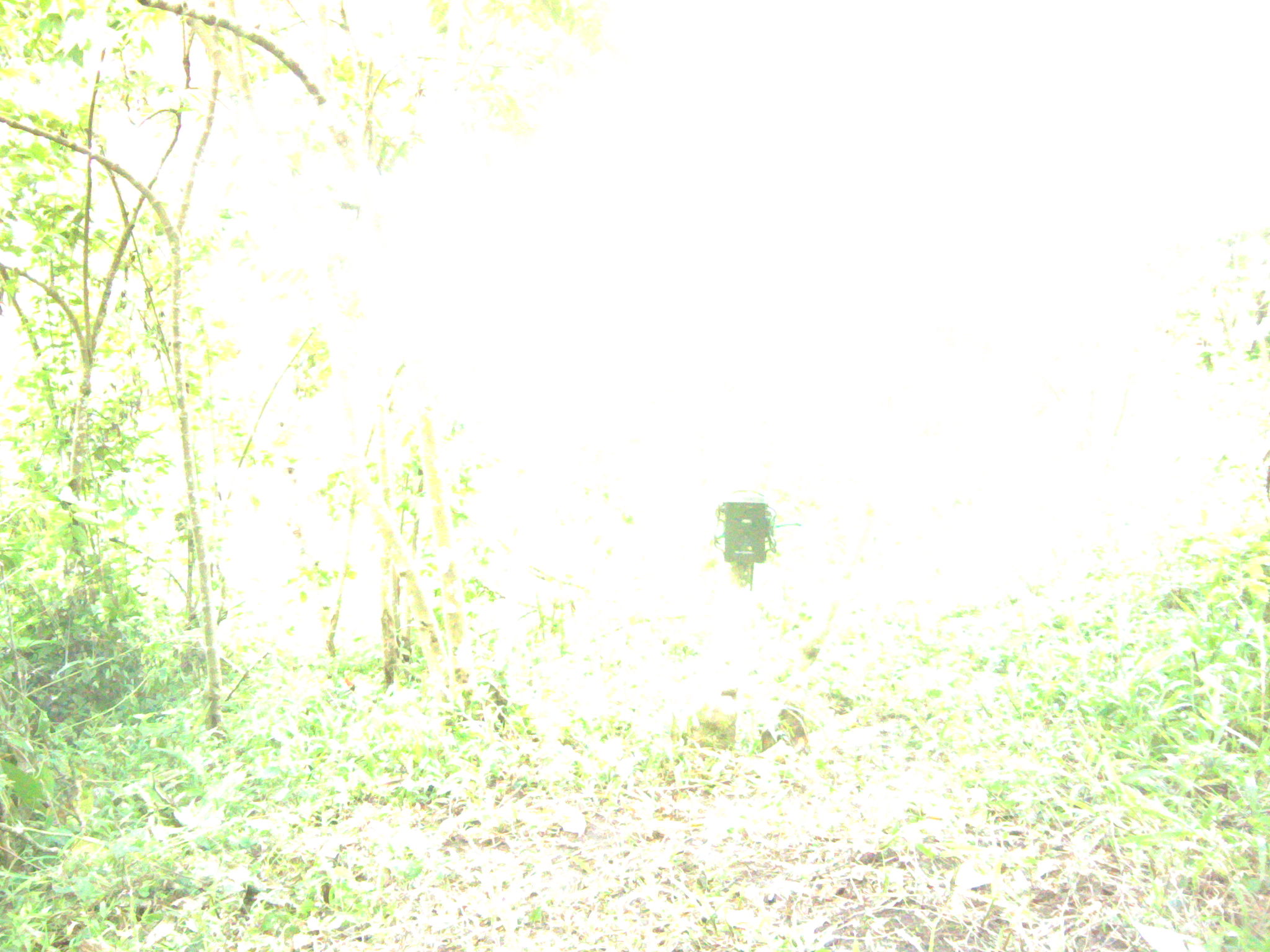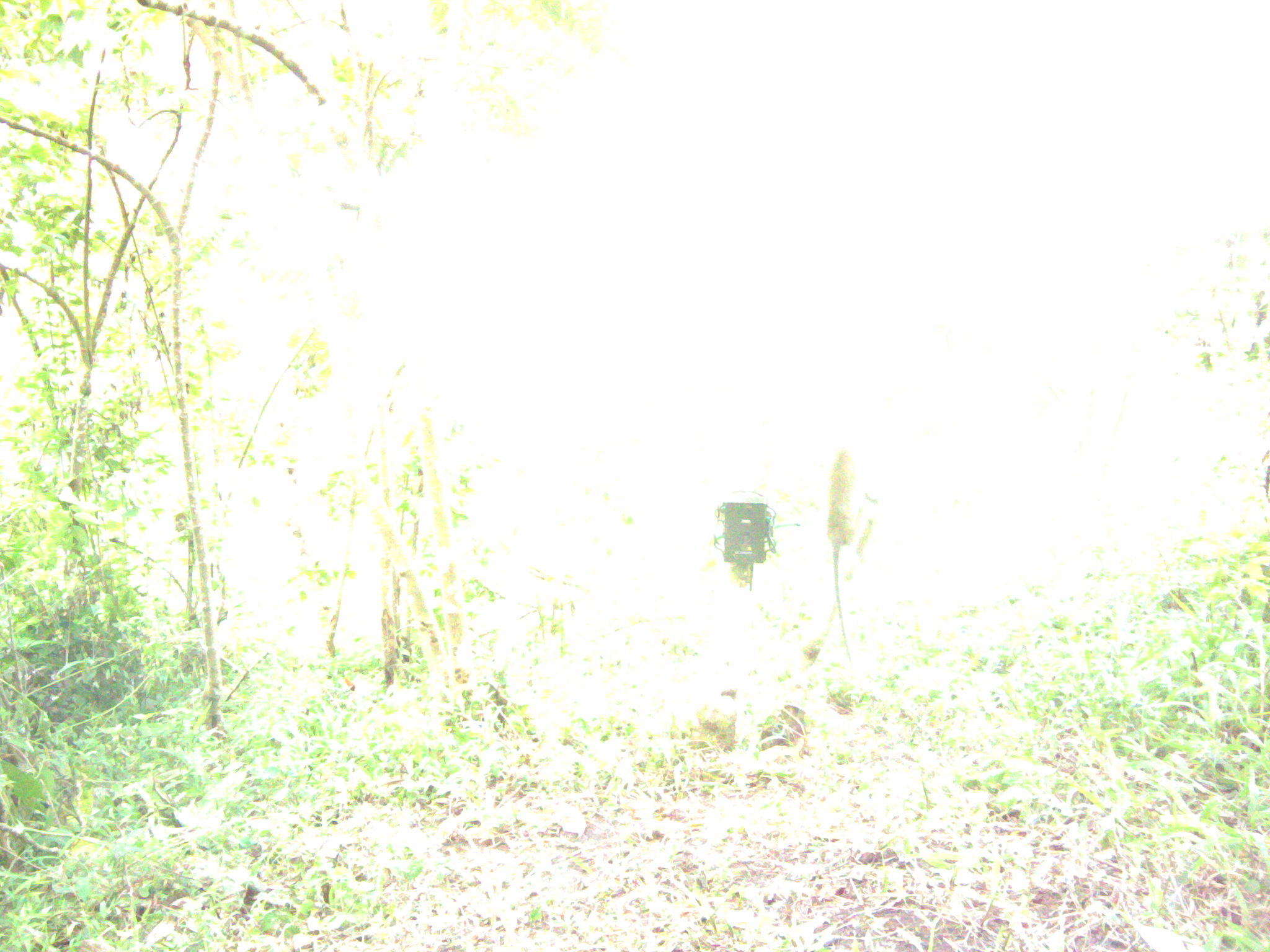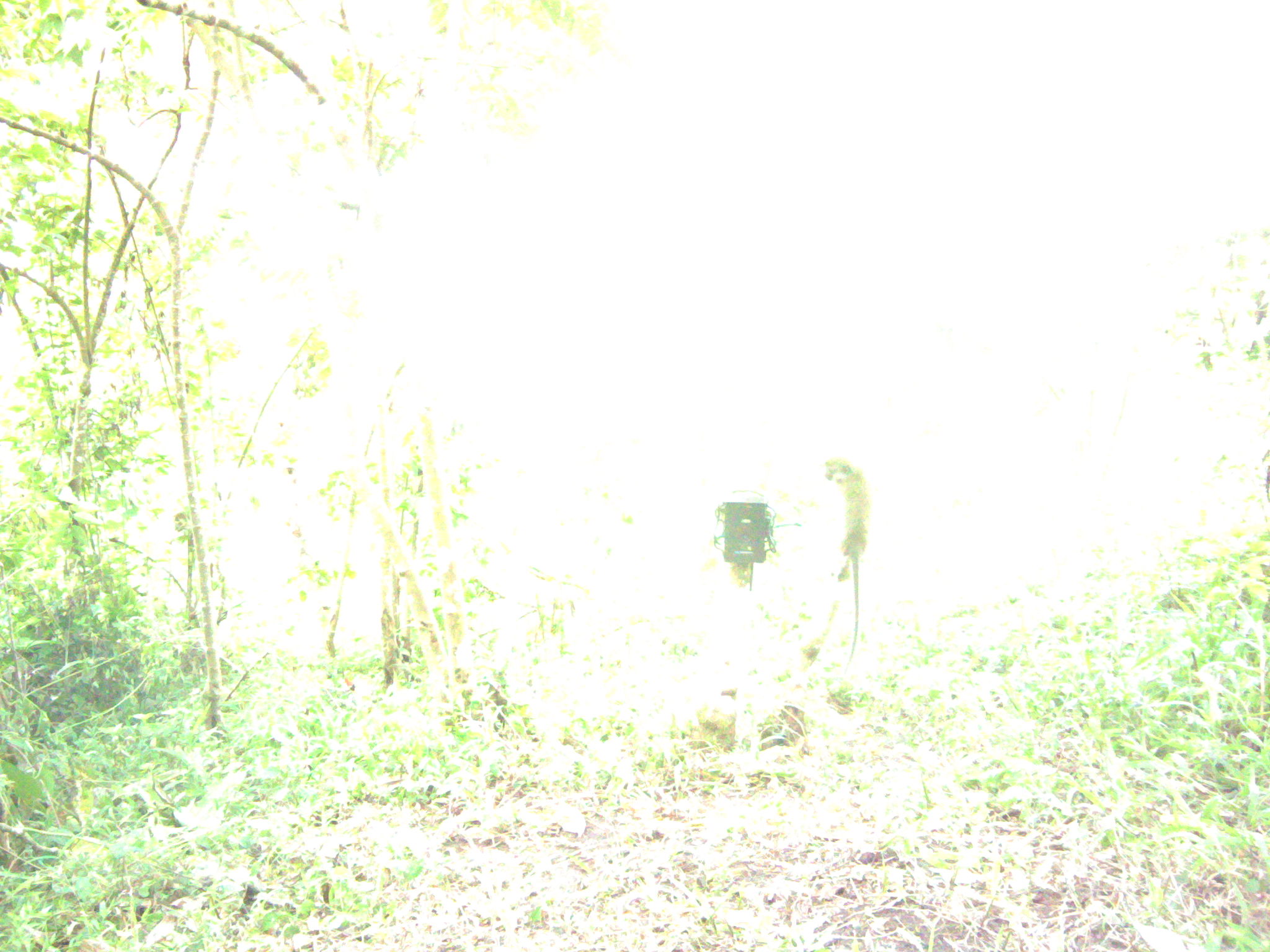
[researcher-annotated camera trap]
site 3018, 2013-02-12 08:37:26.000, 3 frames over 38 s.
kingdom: Animalia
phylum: Chordata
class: Mammalia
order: Primates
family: Cercopithecidae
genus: Macaca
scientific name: Macaca fascicularis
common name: crab-eating macaque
Macaca fascicularis (crab-eating macaque), count 1.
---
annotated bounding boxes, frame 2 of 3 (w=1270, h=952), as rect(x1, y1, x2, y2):
macaca fascicularis: rect(827, 448, 856, 677)